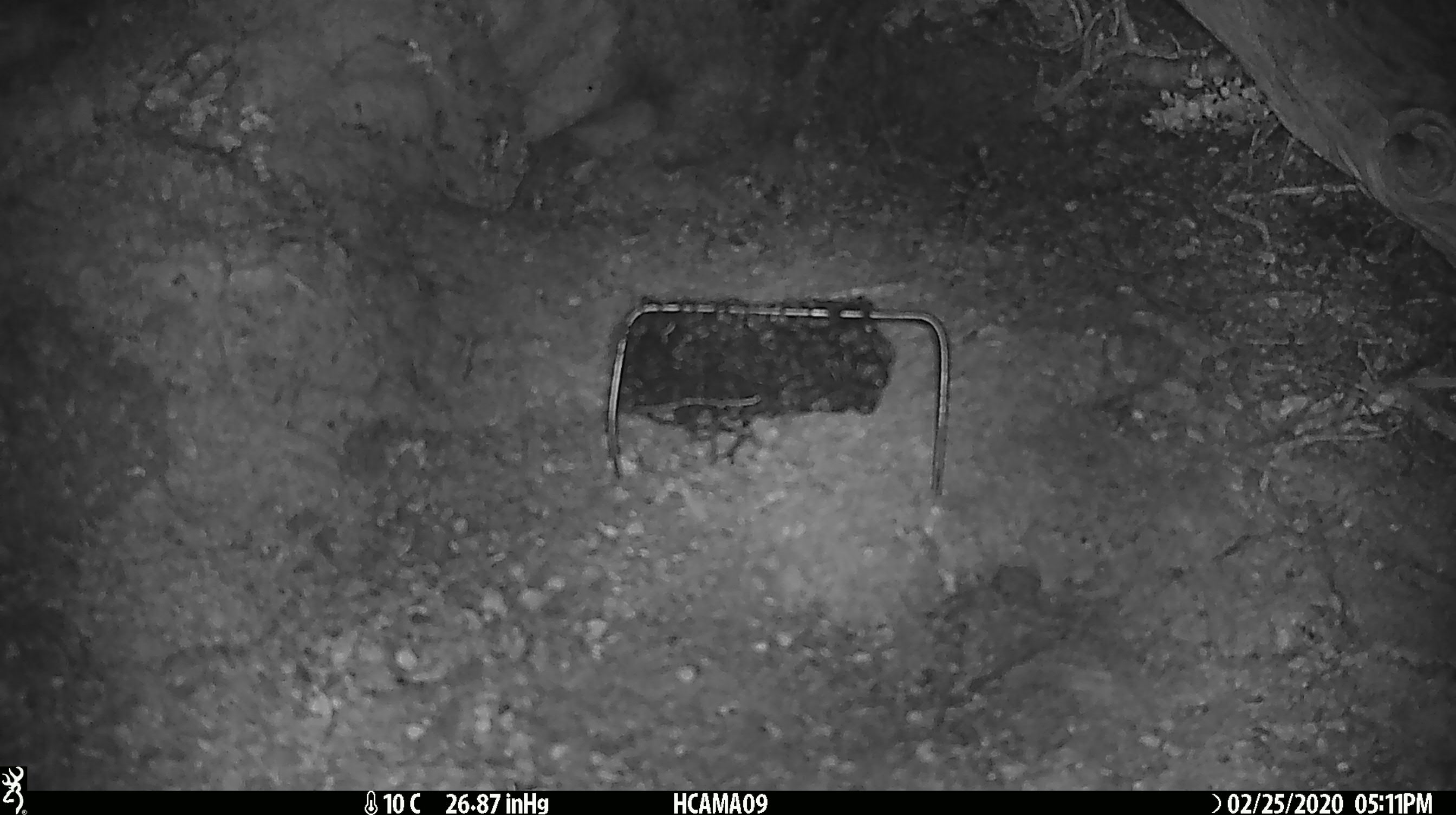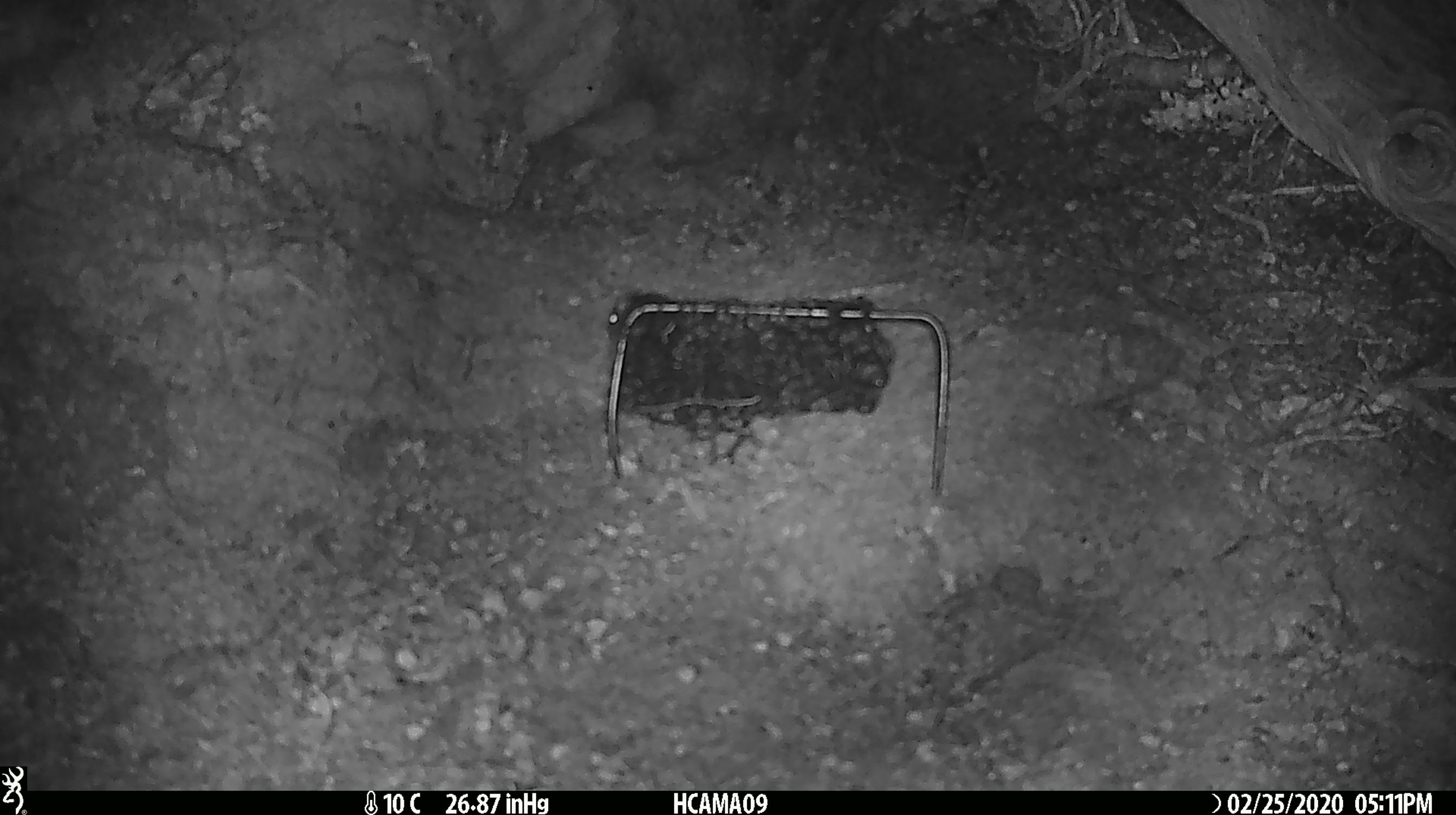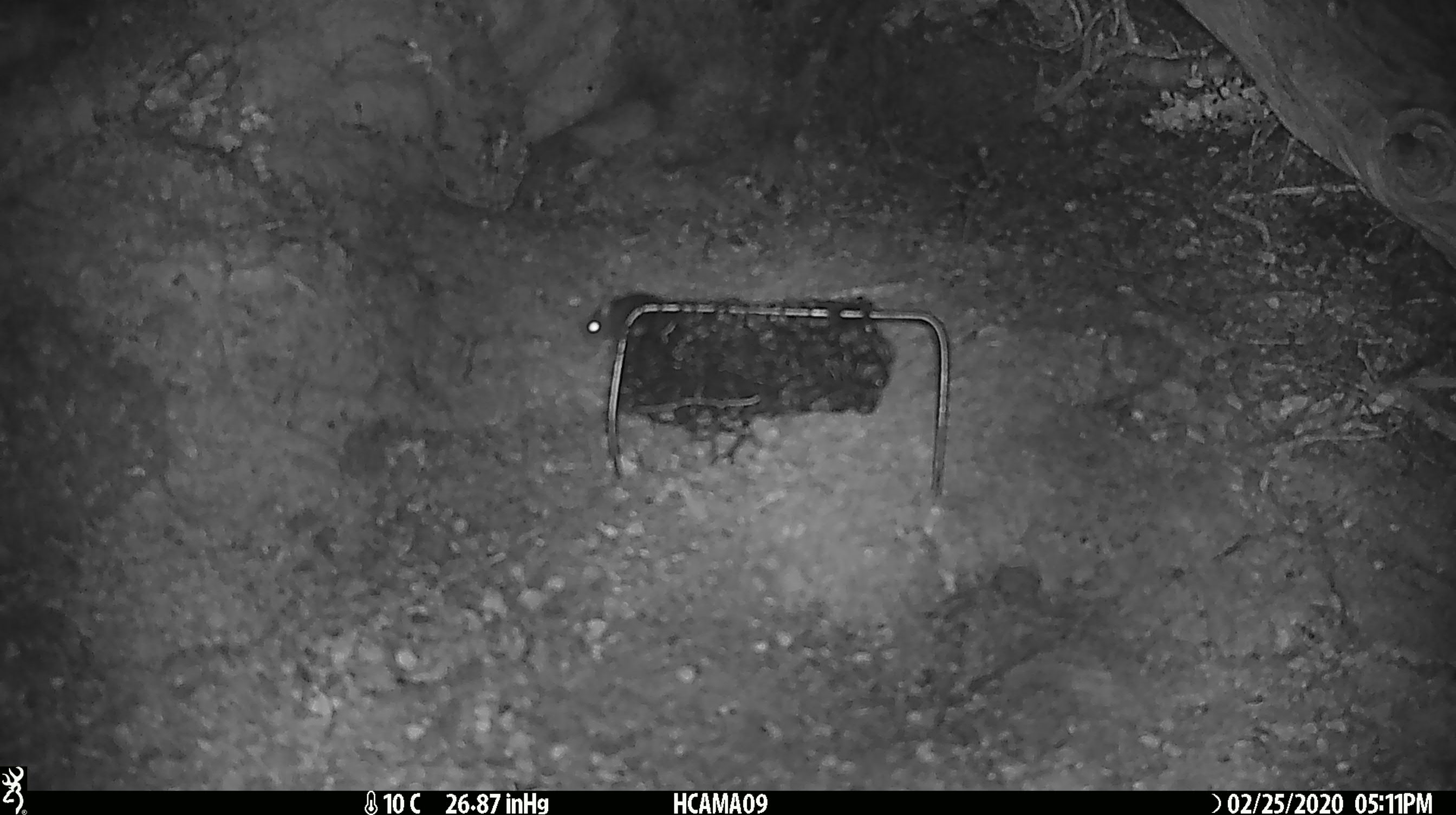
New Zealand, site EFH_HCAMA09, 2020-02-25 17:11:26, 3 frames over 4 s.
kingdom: Animalia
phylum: Chordata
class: Mammalia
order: Rodentia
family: Muridae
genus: Mus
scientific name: Mus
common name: mouse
Mouse (Mus).